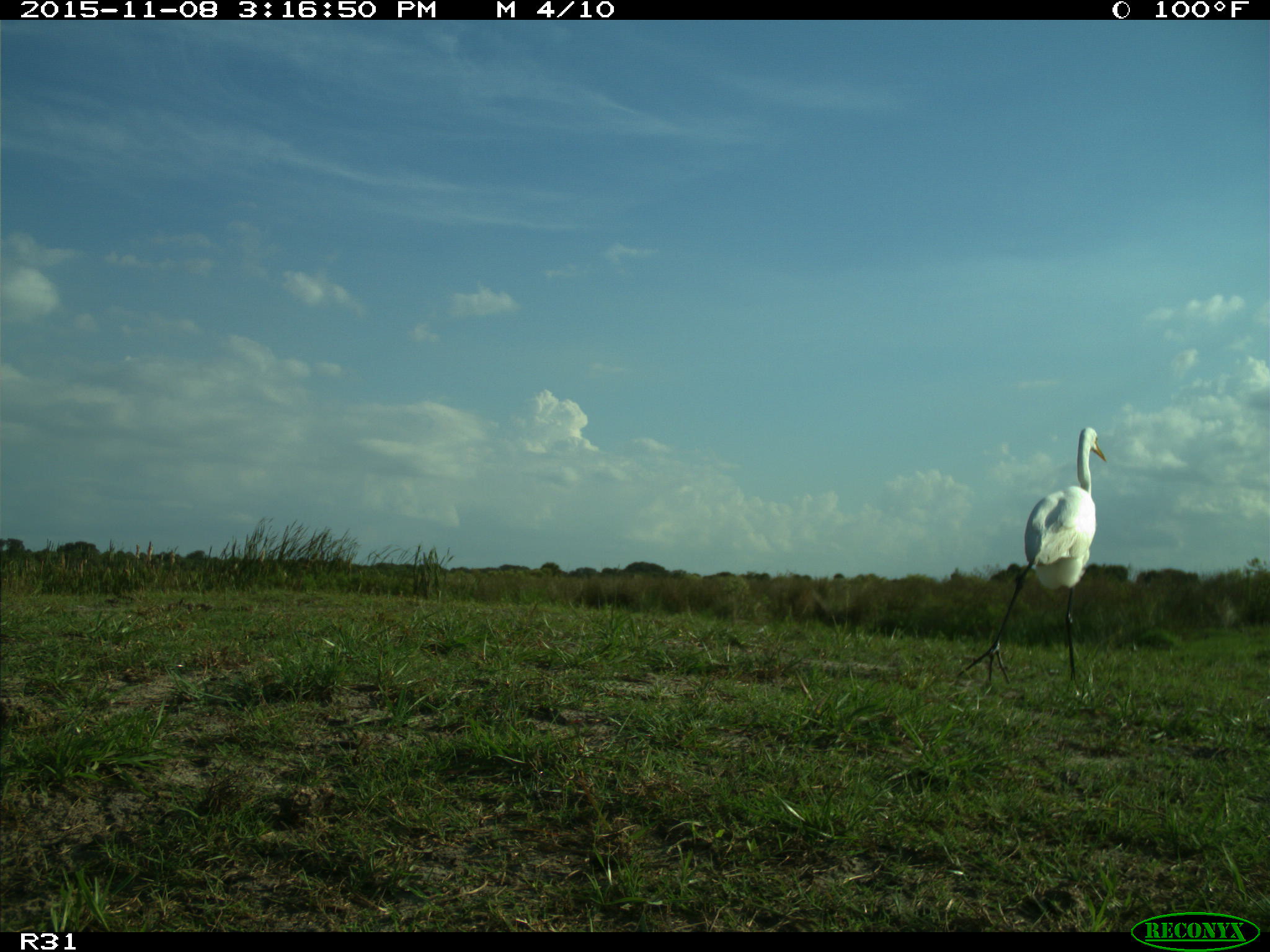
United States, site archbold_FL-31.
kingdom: Animalia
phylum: Chordata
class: Aves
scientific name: Aves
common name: birds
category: unidentified bird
Unidentified bird (birds) (Aves).